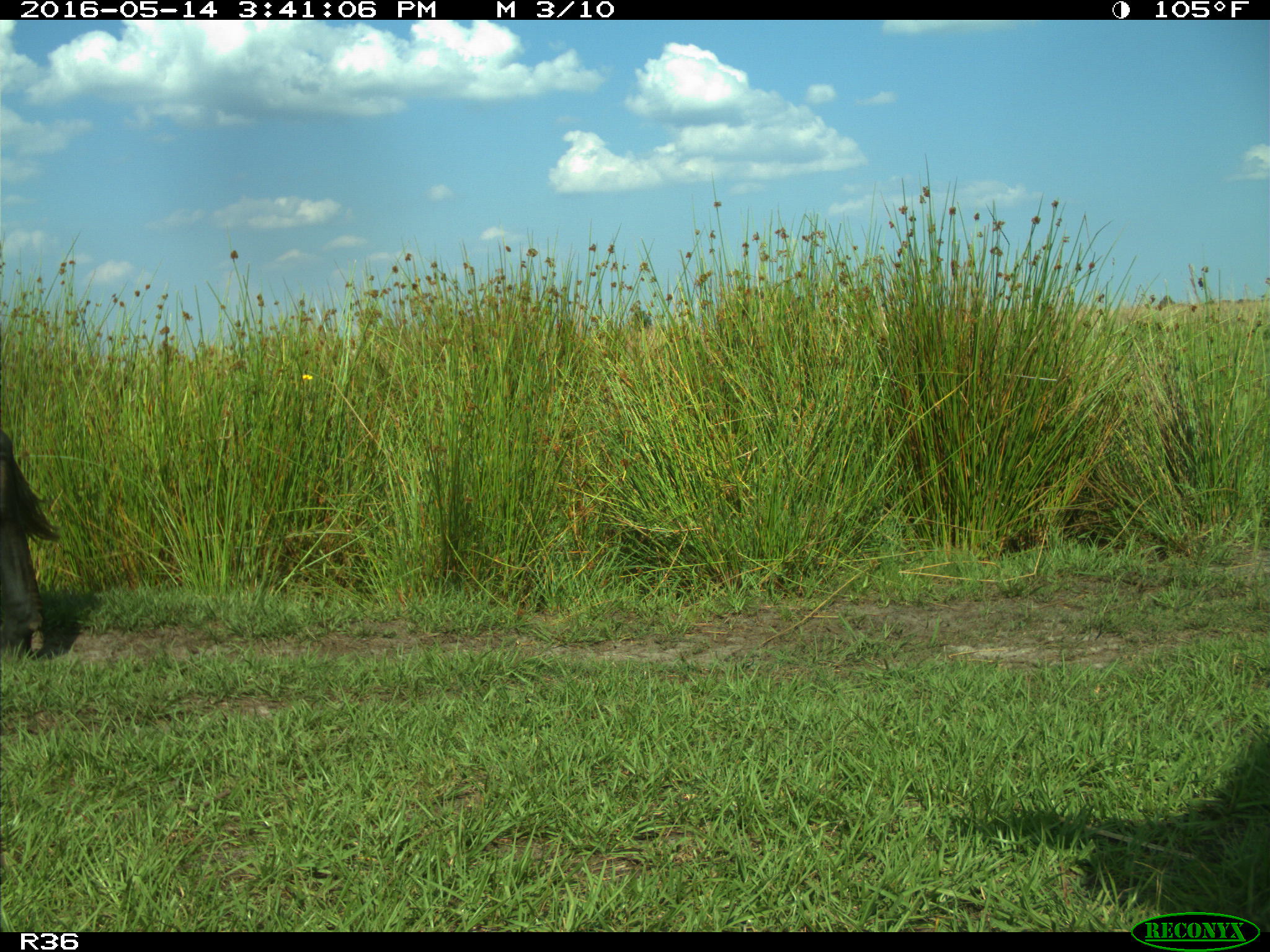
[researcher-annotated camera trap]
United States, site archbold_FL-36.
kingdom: Animalia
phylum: Chordata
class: Mammalia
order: Artiodactyla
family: Bovidae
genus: Bos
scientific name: Bos taurus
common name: domestic cow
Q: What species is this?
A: Bos taurus (domestic cow).